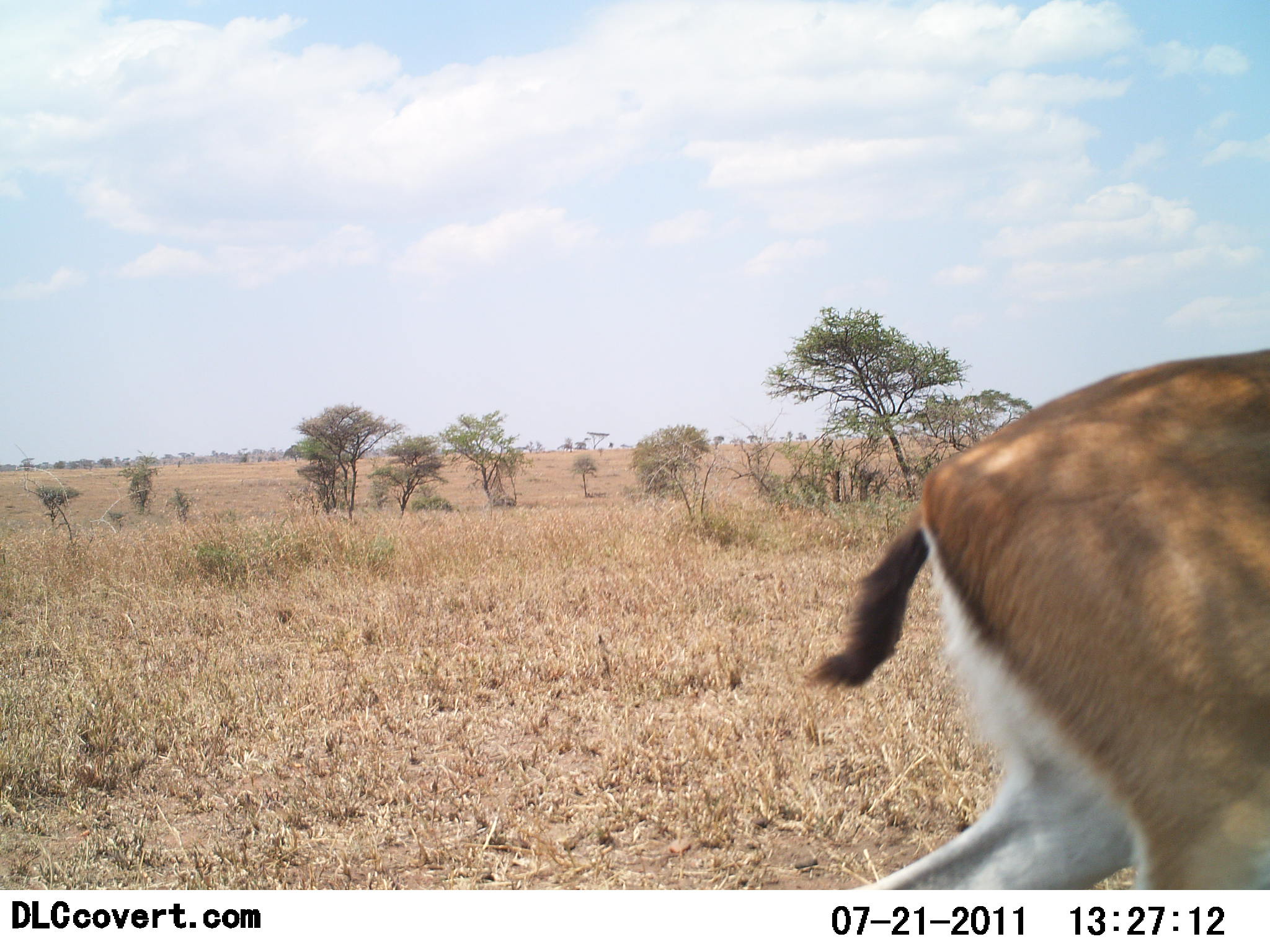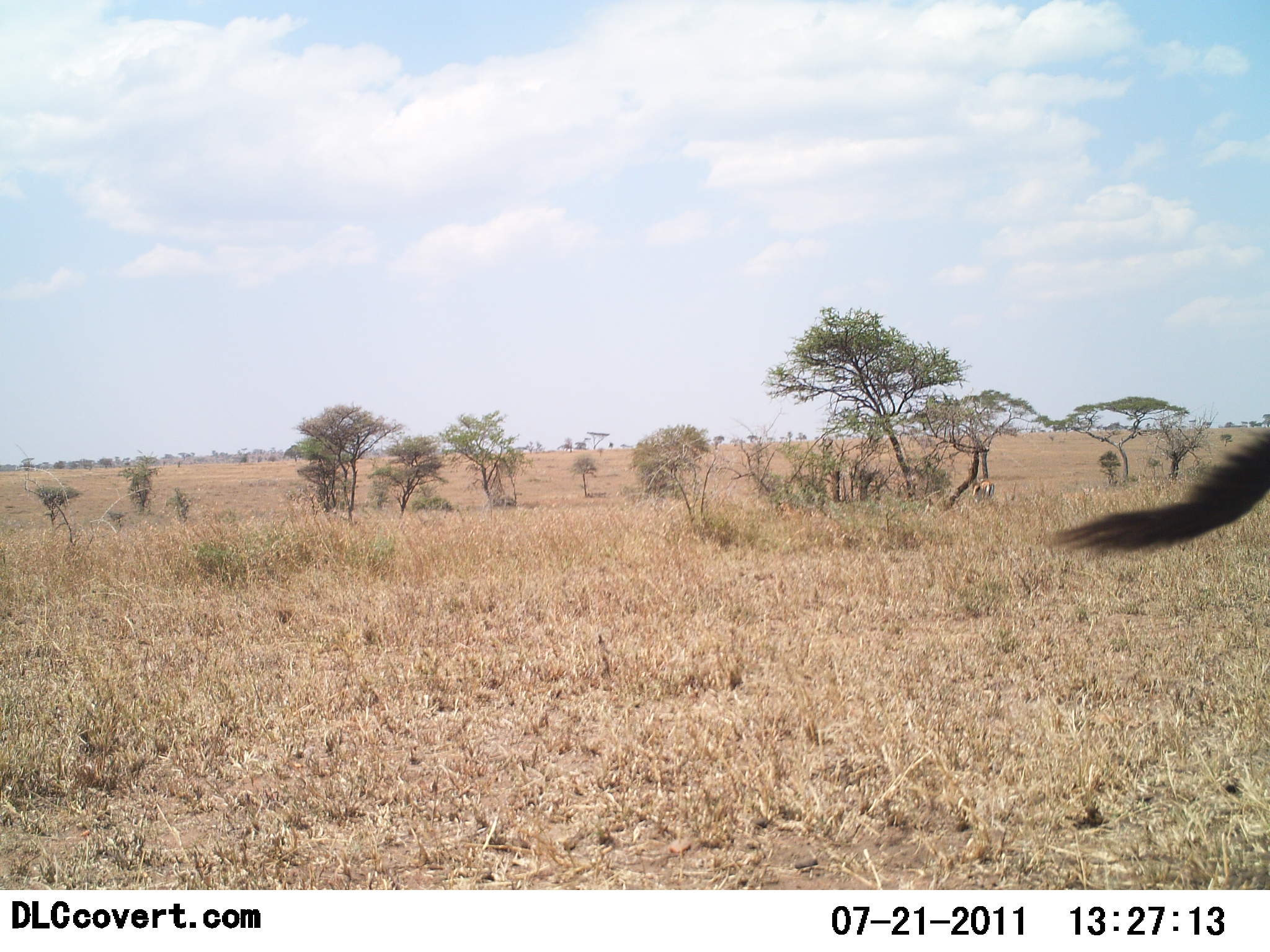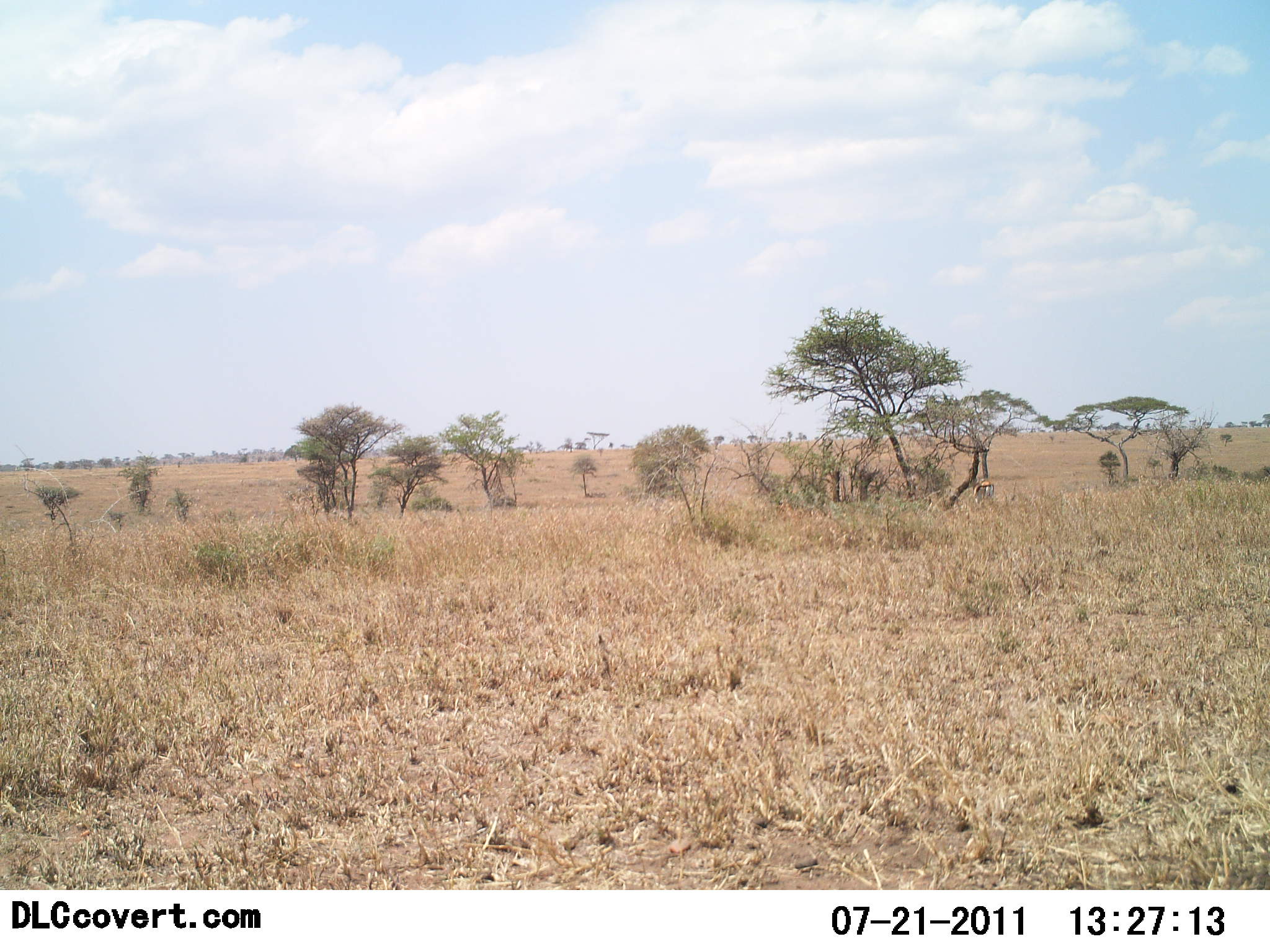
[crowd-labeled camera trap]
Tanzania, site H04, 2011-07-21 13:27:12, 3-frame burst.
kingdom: Animalia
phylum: Chordata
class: Mammalia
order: Artiodactyla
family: Bovidae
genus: Eudorcas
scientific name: Eudorcas thomsonii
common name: thomson's gazelle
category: gazellethomsons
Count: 1.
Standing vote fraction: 9%.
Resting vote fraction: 0%.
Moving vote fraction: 100%.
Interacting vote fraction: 0%.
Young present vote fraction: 0%.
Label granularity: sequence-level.